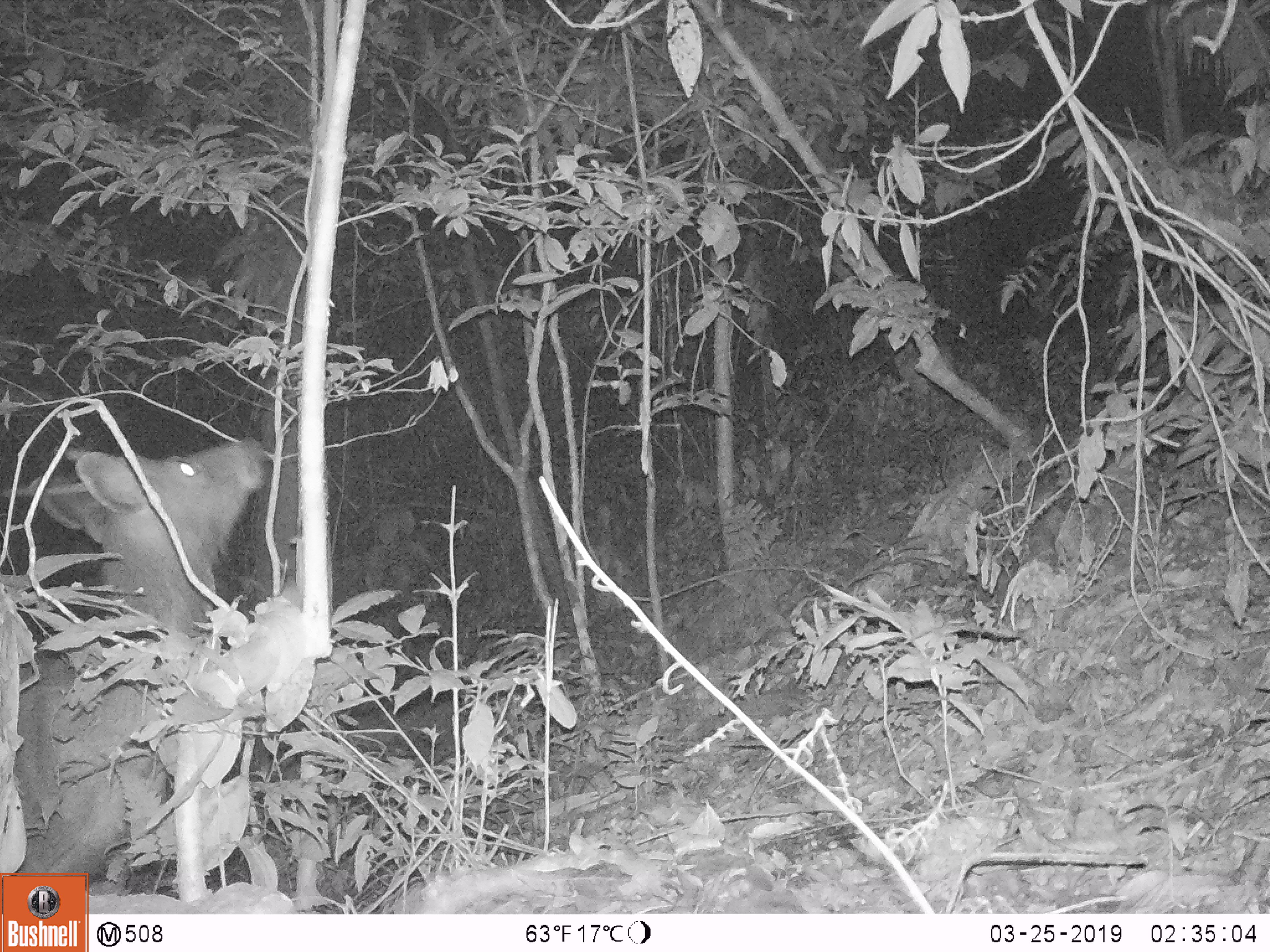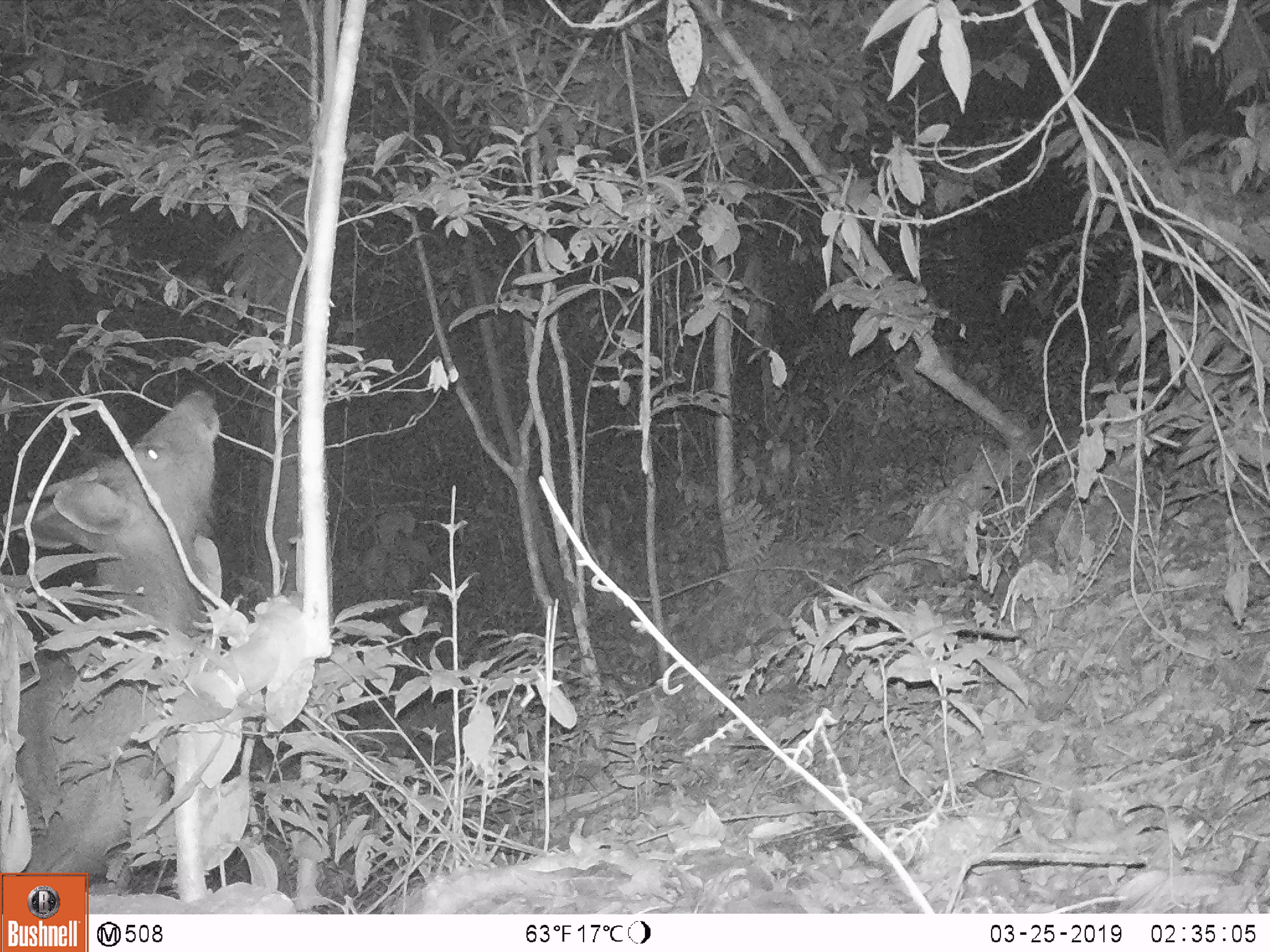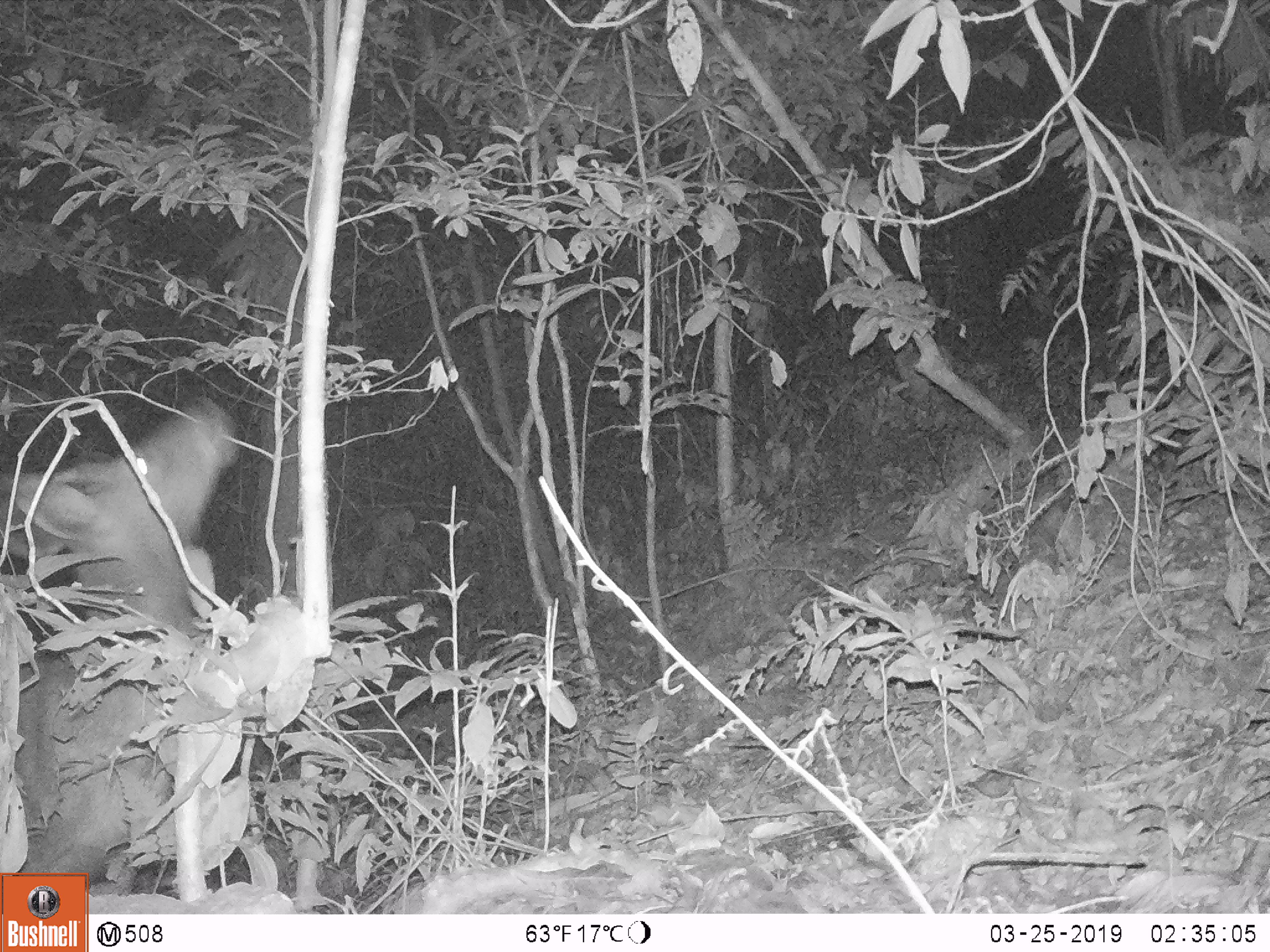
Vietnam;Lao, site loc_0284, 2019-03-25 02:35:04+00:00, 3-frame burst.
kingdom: Animalia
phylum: Chordata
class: Mammalia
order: Artiodactyla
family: Cervidae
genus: Rusa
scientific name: Rusa unicolor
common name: sambar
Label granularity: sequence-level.